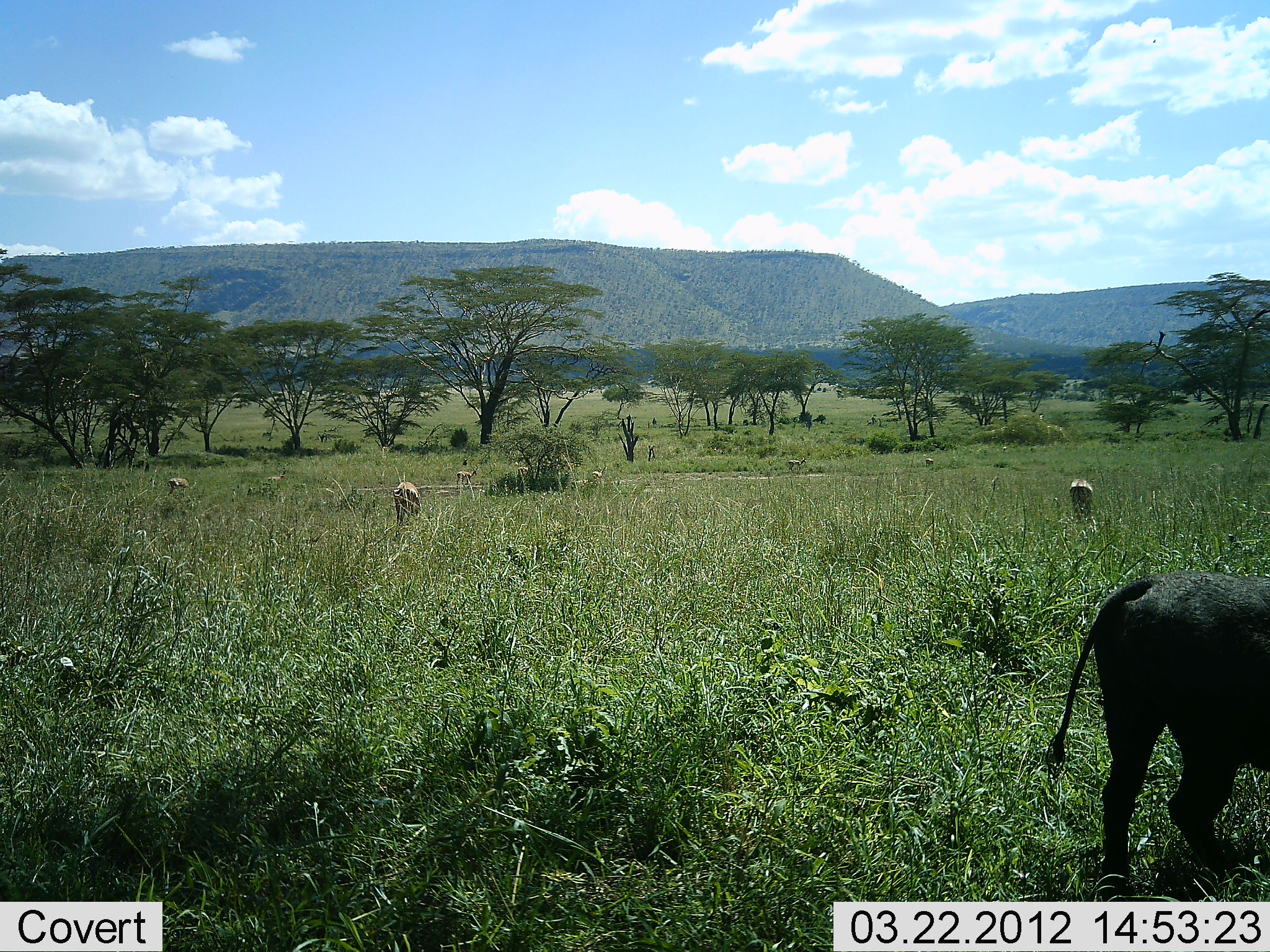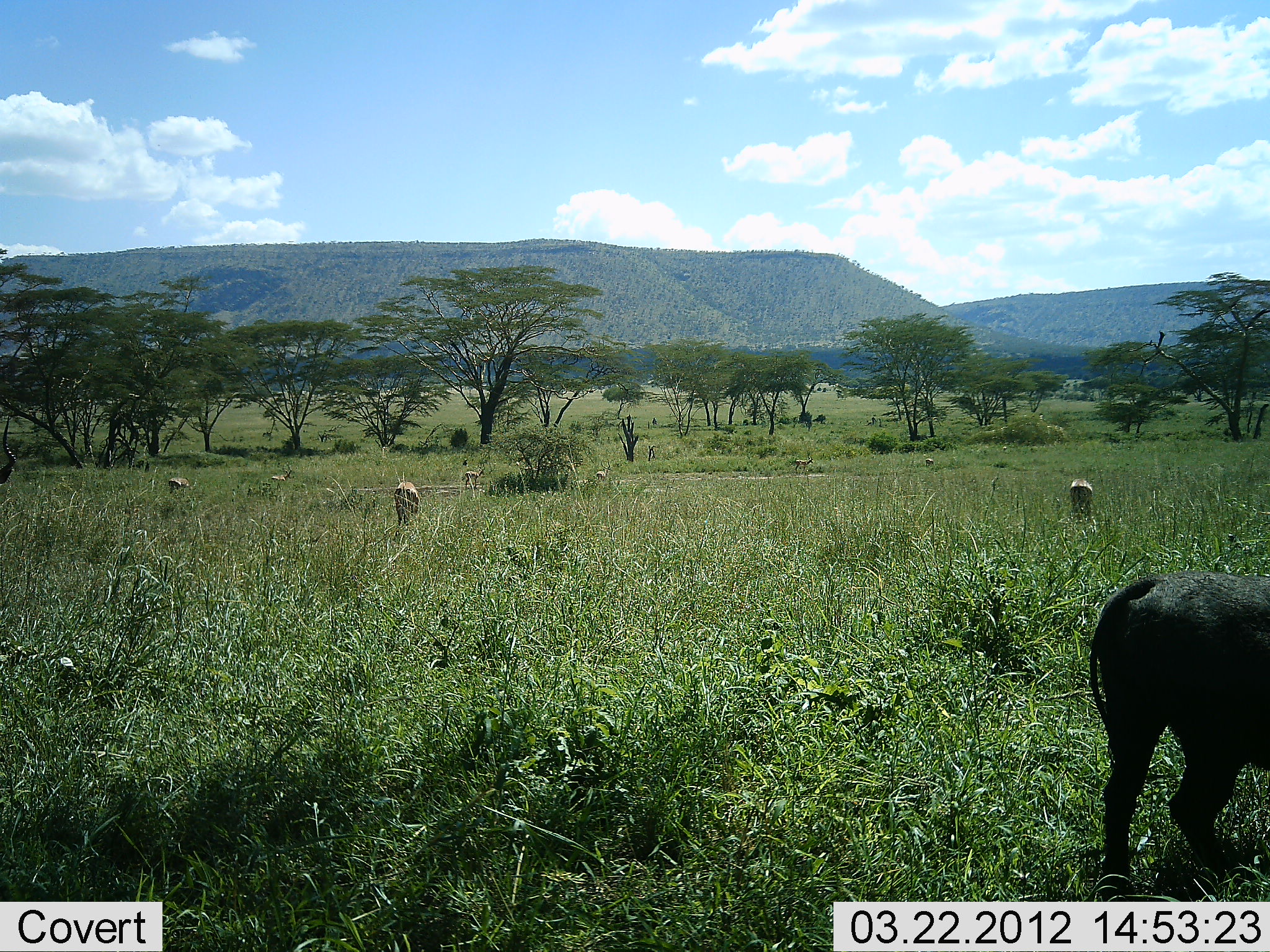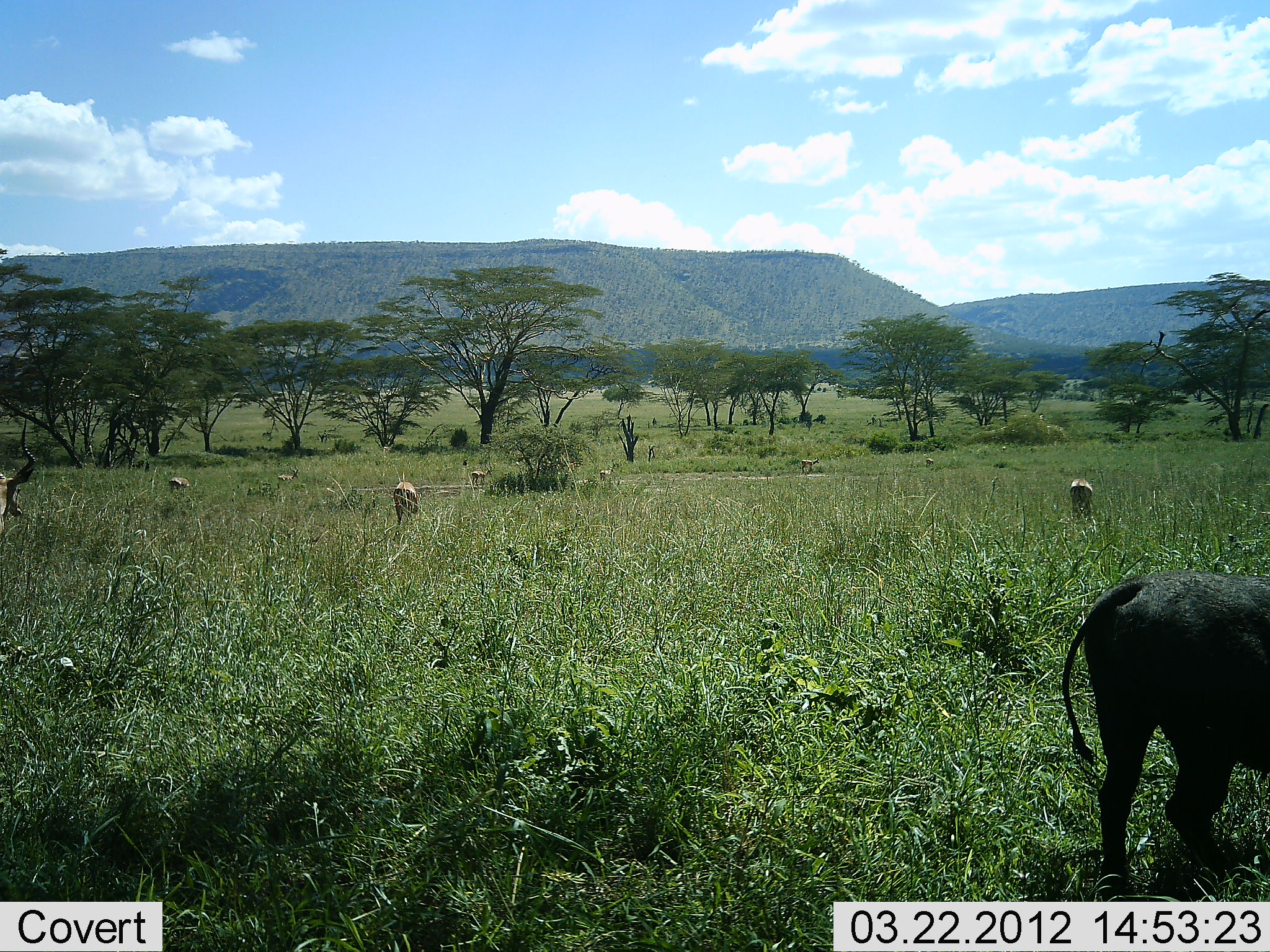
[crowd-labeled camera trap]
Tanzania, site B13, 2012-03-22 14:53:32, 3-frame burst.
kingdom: Animalia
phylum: Chordata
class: Mammalia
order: Artiodactyla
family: Bovidae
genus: Aepyceros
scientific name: Aepyceros melampus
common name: impala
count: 9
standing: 42%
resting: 0%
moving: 50%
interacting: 0%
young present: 0%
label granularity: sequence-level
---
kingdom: Animalia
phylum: Chordata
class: Mammalia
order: Artiodactyla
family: Suidae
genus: Phacochoerus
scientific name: Phacochoerus africanus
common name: warthog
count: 1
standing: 73%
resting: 0%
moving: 0%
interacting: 0%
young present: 0%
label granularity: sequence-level